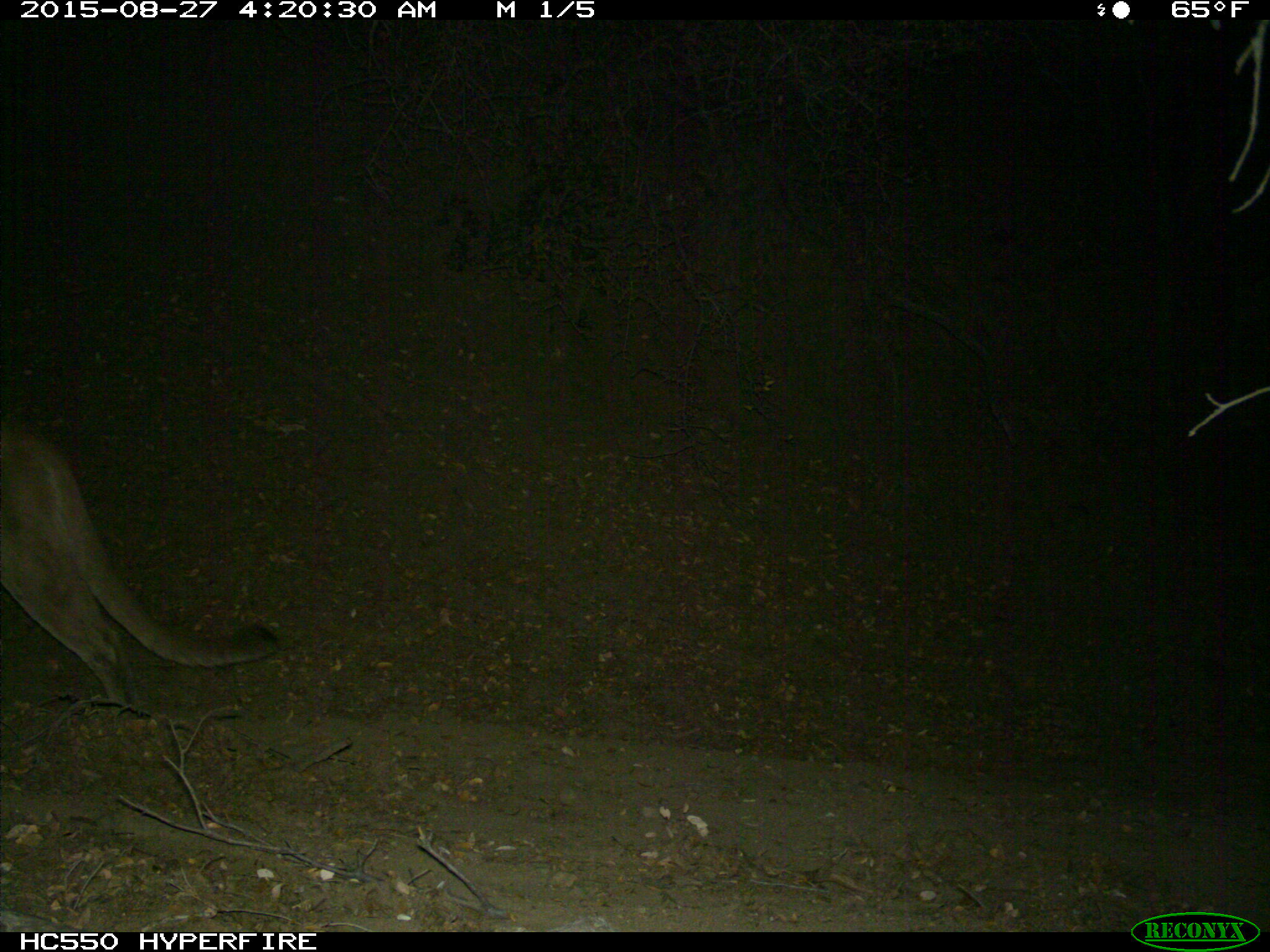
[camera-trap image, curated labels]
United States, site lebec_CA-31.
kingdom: Animalia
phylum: Chordata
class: Mammalia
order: Carnivora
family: Felidae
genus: Puma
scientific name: Puma concolor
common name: mountain lion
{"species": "Puma concolor (mountain lion)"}